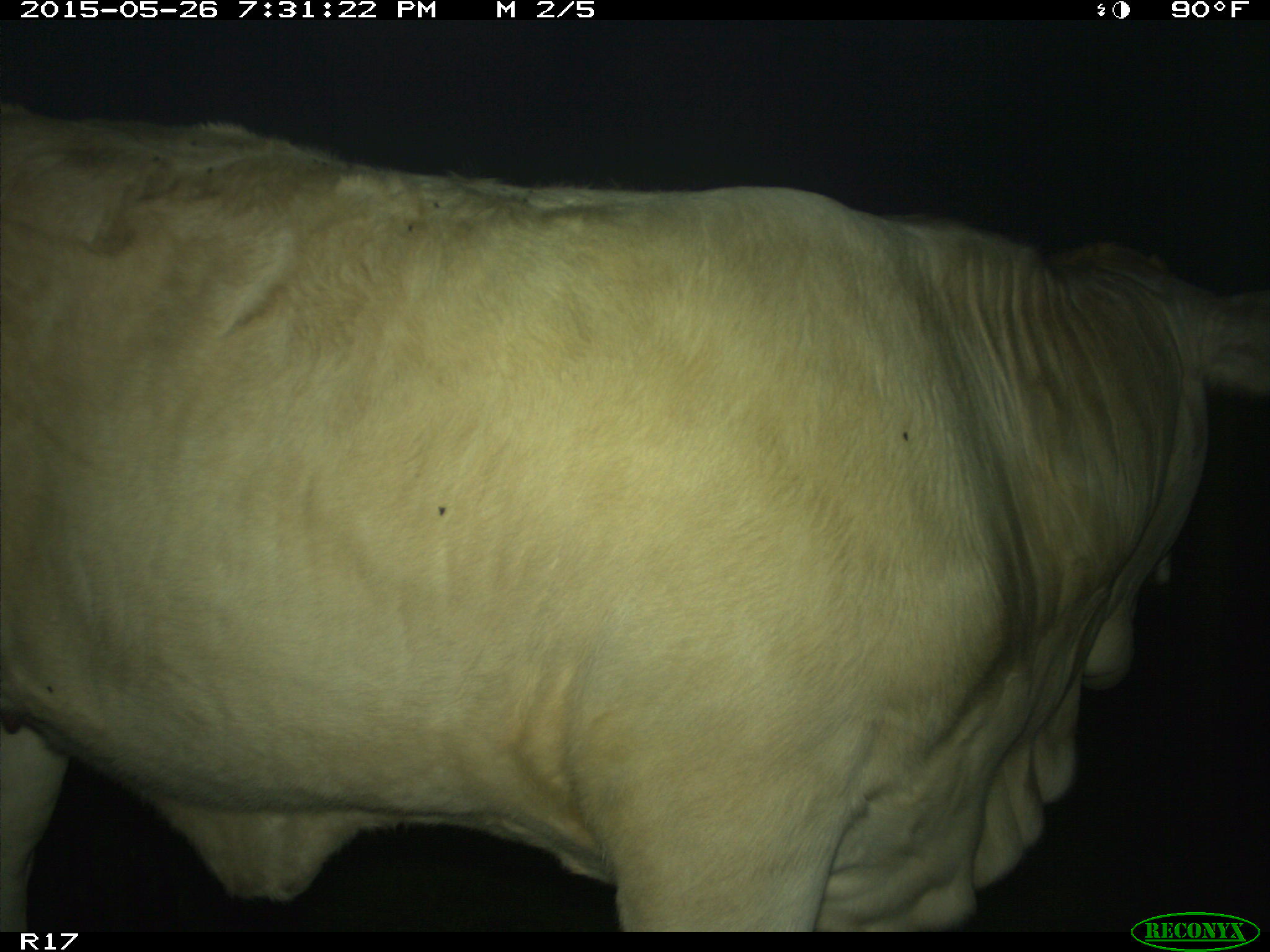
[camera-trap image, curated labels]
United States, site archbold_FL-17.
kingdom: Animalia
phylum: Chordata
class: Mammalia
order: Artiodactyla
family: Bovidae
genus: Bos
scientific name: Bos taurus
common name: domestic cow